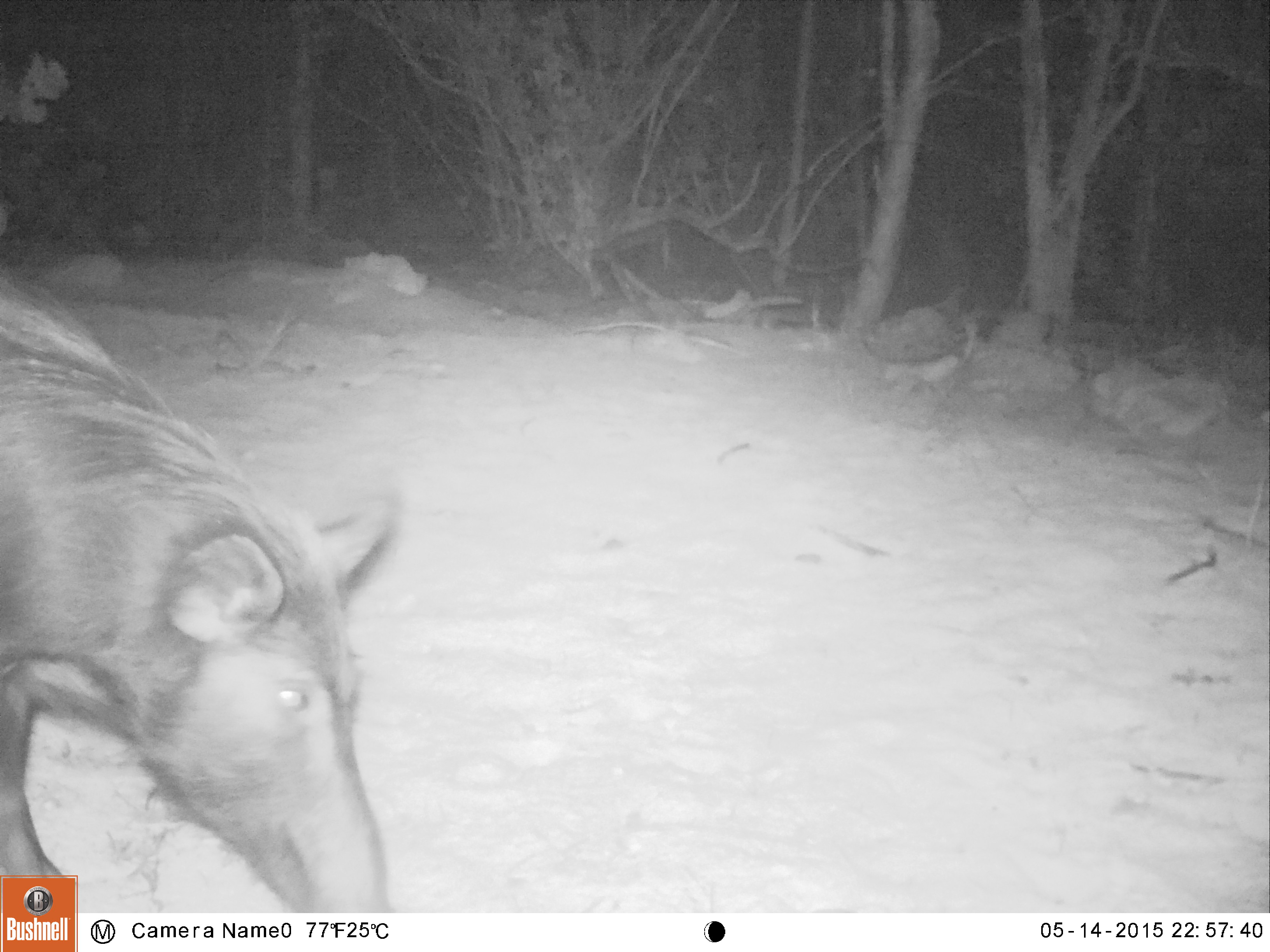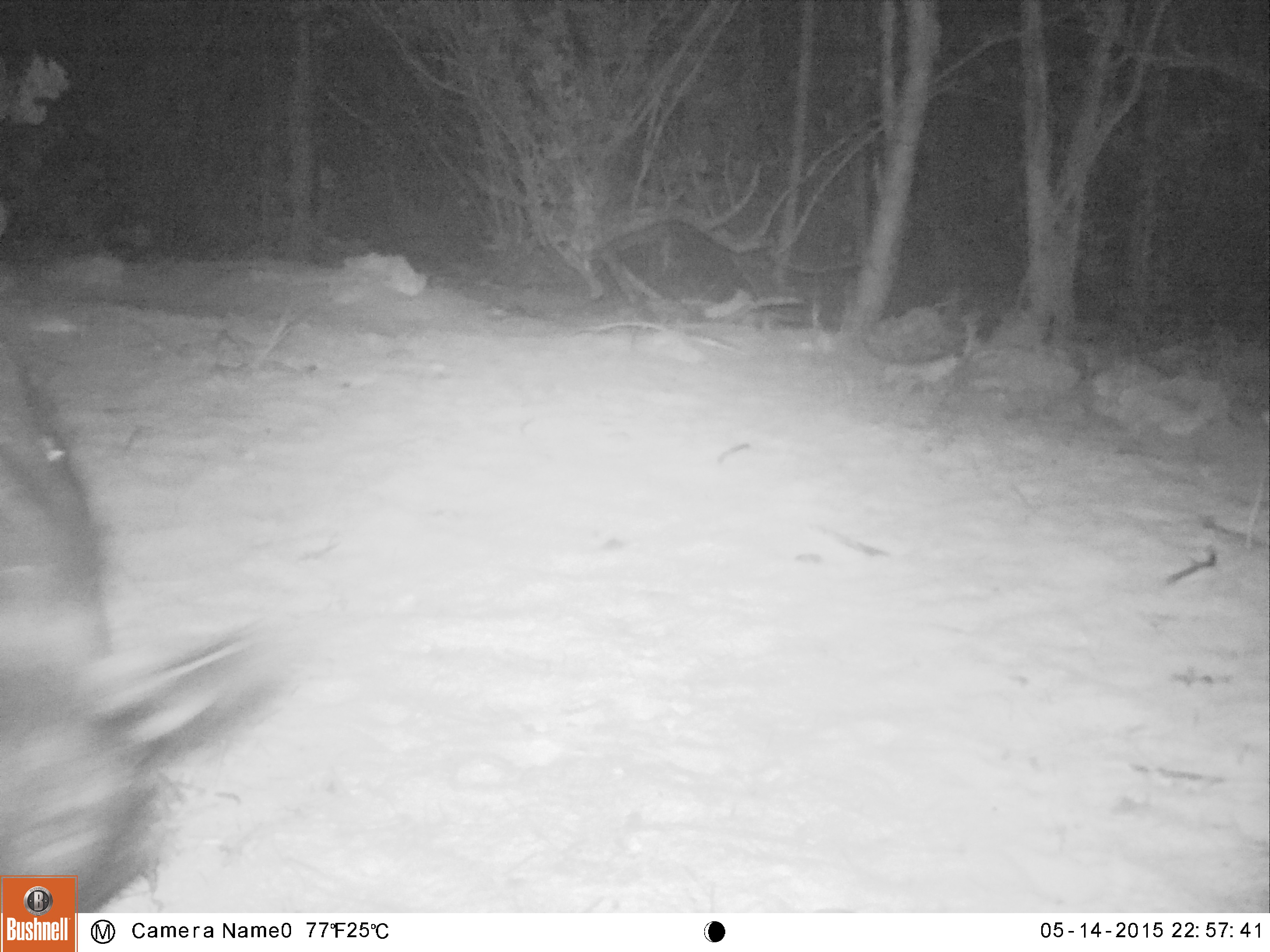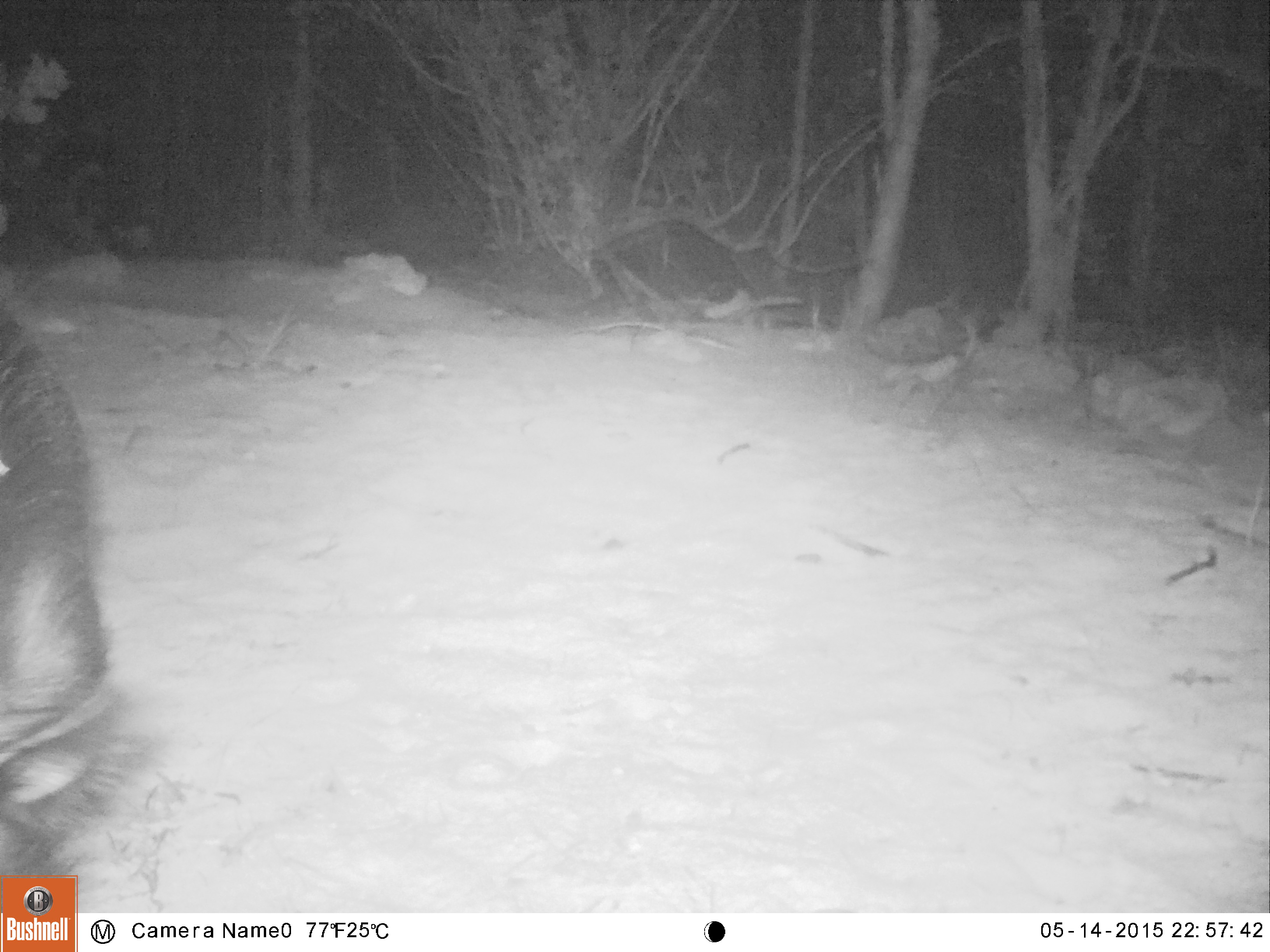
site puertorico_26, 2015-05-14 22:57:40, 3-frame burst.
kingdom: Animalia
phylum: Chordata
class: Mammalia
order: Artiodactyla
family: Suidae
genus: Sus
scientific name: Sus scrofa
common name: pig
Pig (Sus scrofa).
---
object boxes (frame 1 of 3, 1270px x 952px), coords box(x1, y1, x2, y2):
pig: box(0, 257, 410, 872)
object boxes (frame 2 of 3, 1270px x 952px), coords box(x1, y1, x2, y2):
pig: box(0, 281, 264, 875)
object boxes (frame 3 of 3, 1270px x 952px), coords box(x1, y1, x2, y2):
pig: box(0, 281, 133, 875)